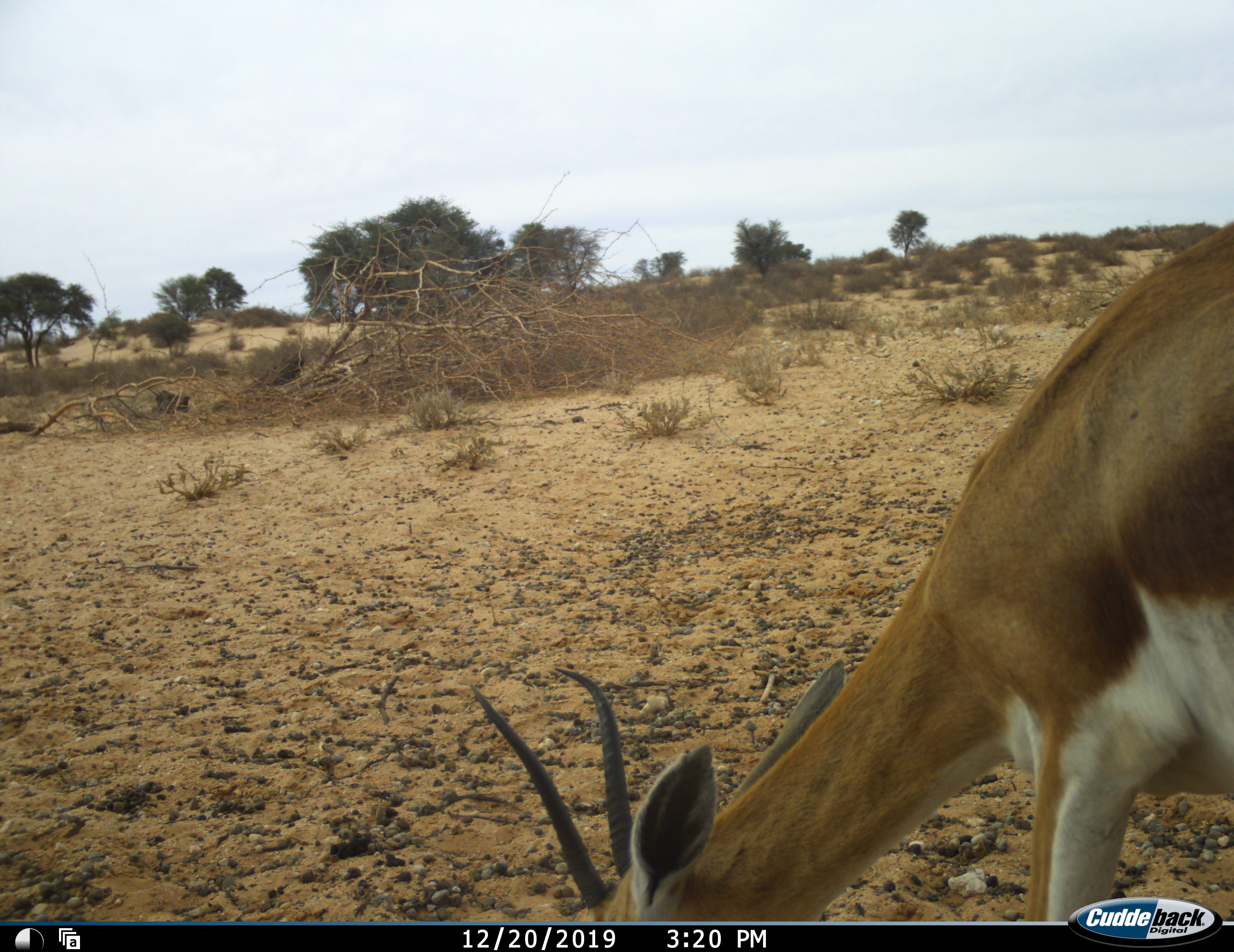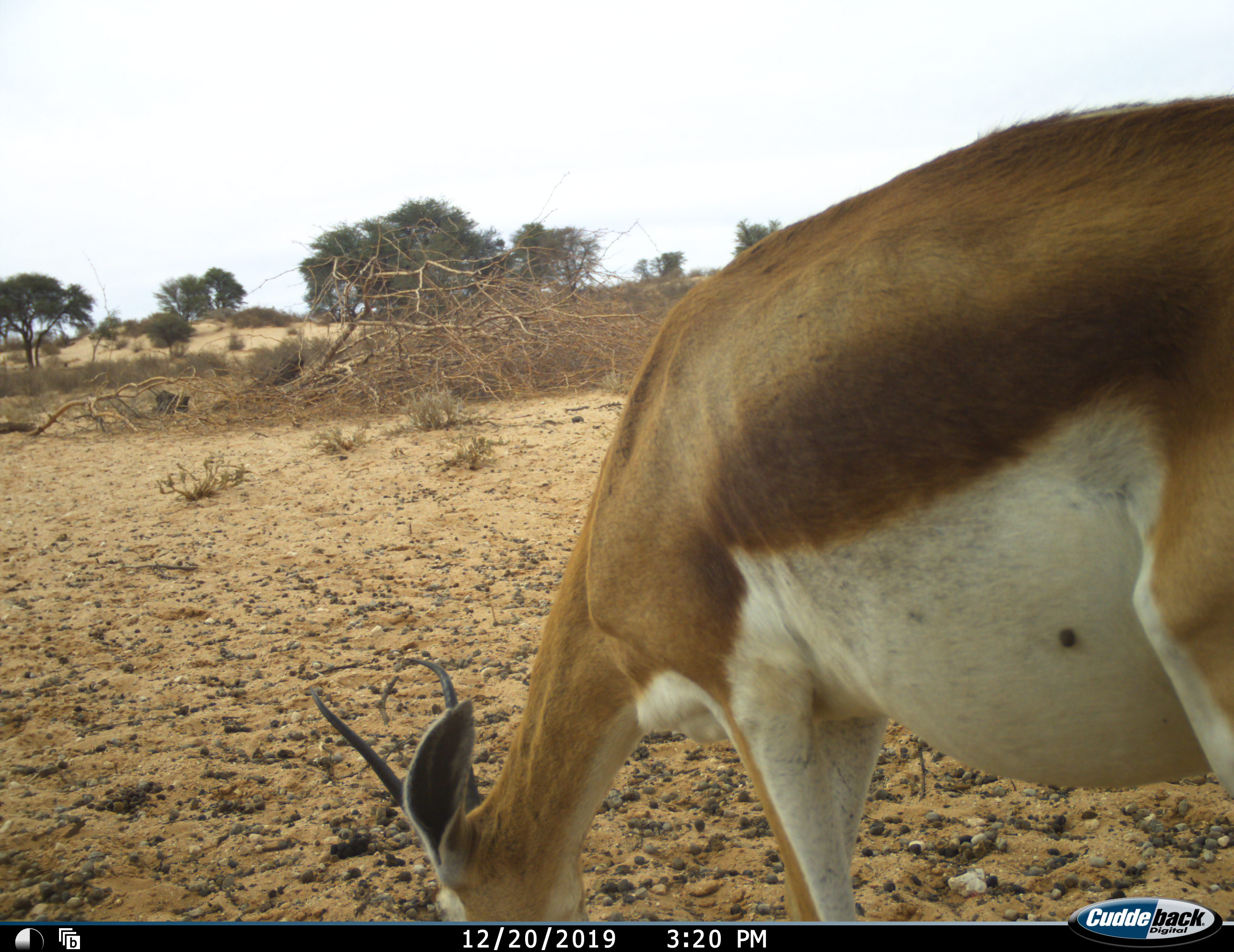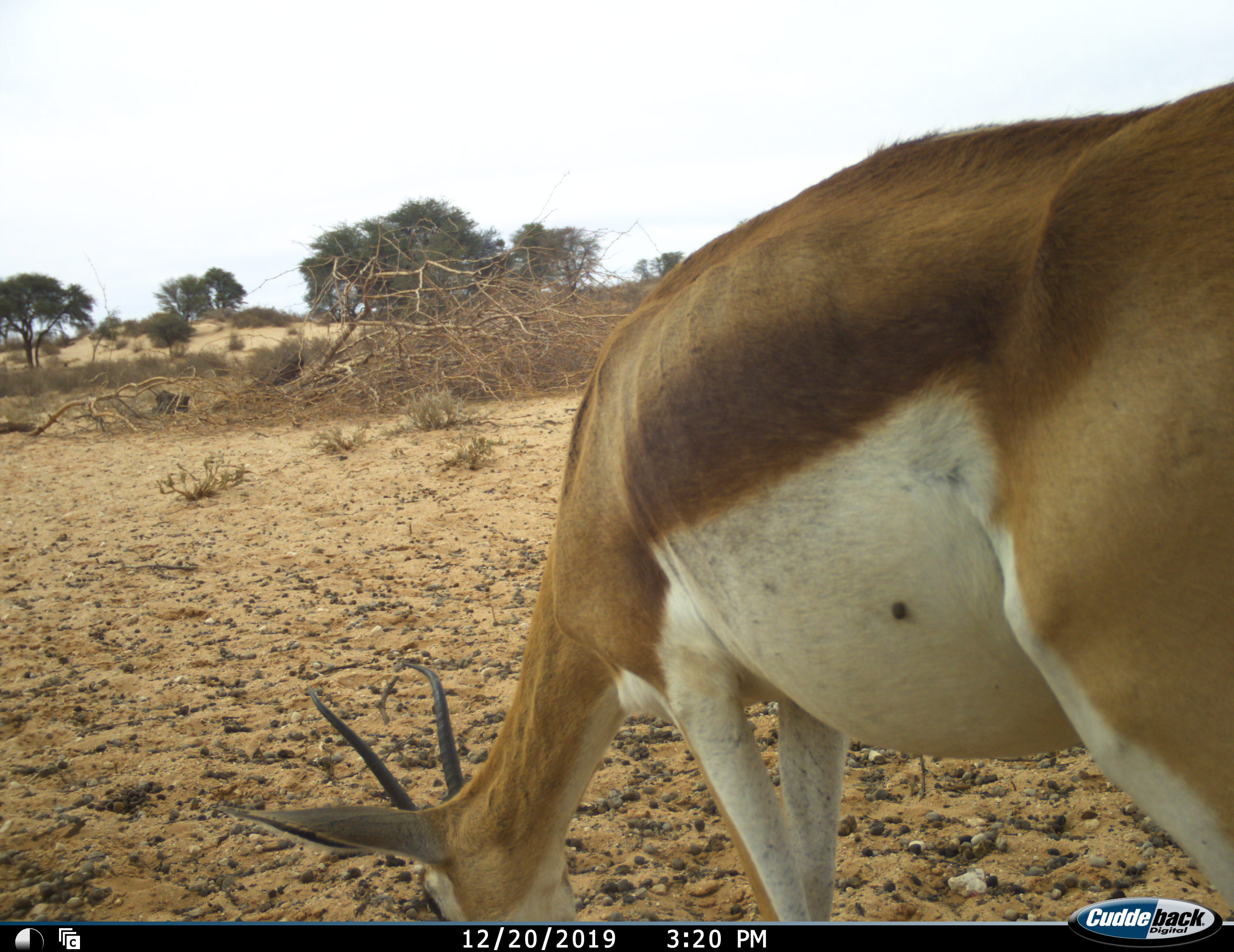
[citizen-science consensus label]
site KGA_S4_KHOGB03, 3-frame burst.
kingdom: Animalia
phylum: Chordata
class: Mammalia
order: Artiodactyla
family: Bovidae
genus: Antidorcas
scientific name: Antidorcas marsupialis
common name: springbok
Springbok (Antidorcas marsupialis), count 1. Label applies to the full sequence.